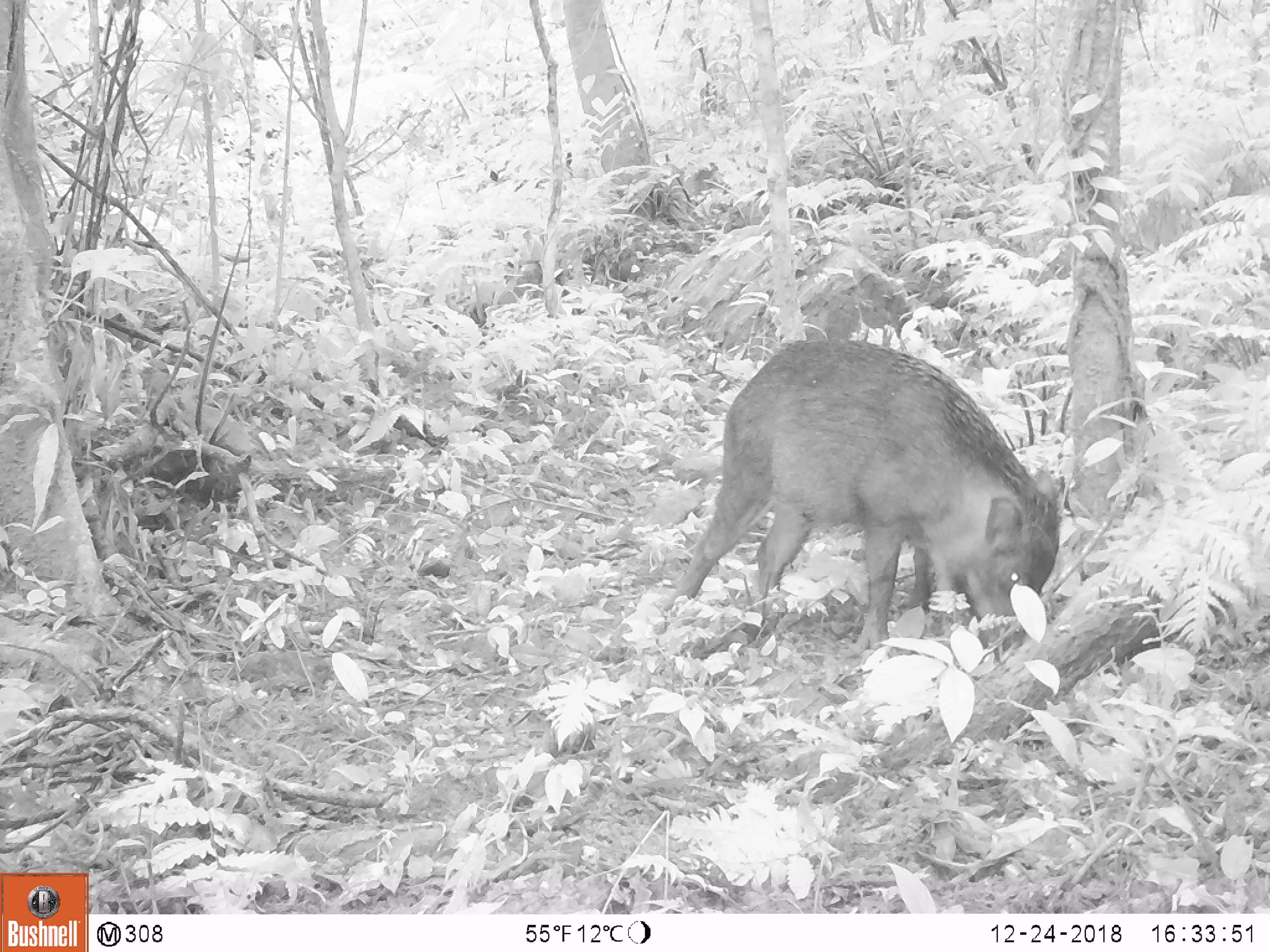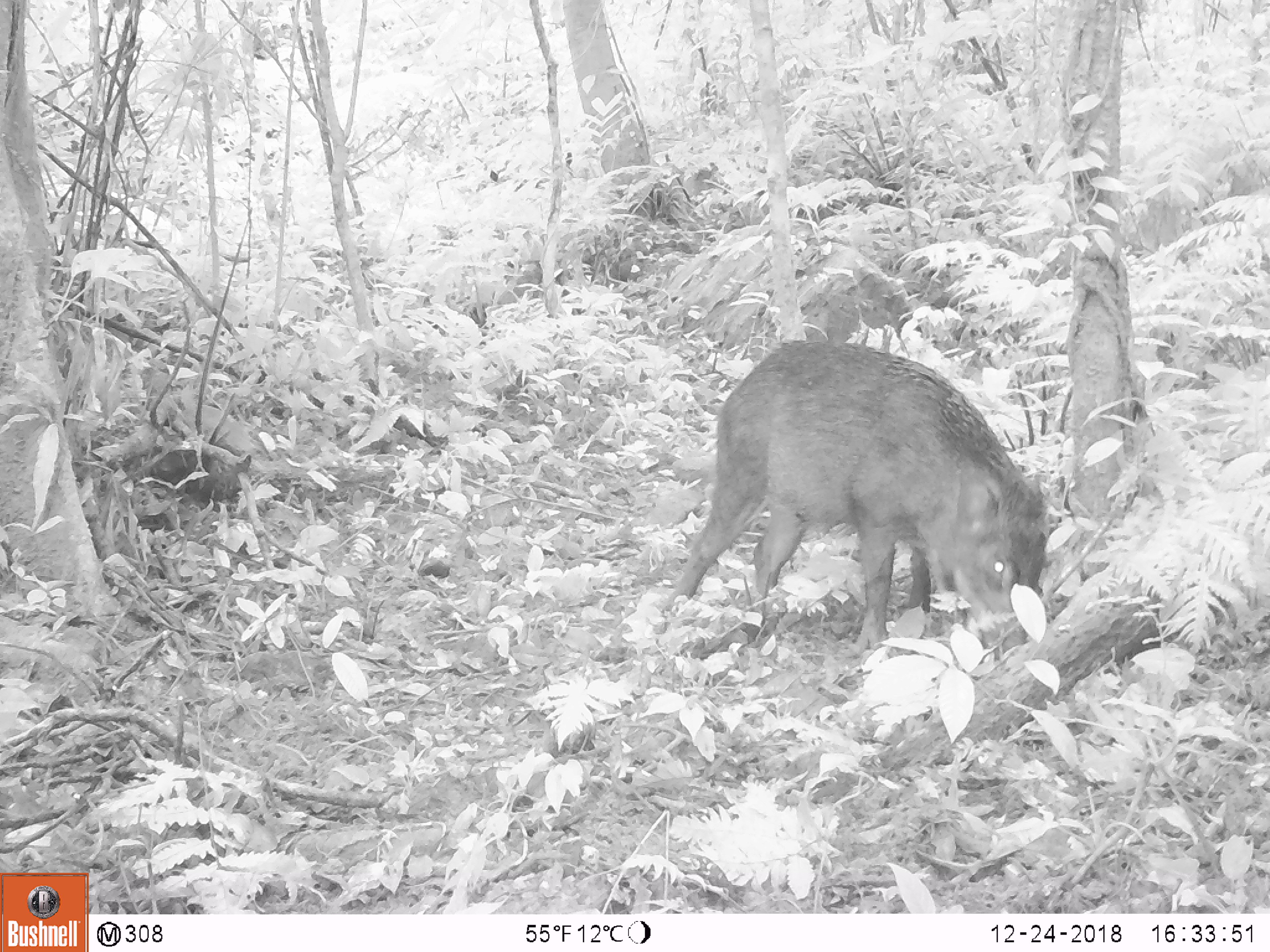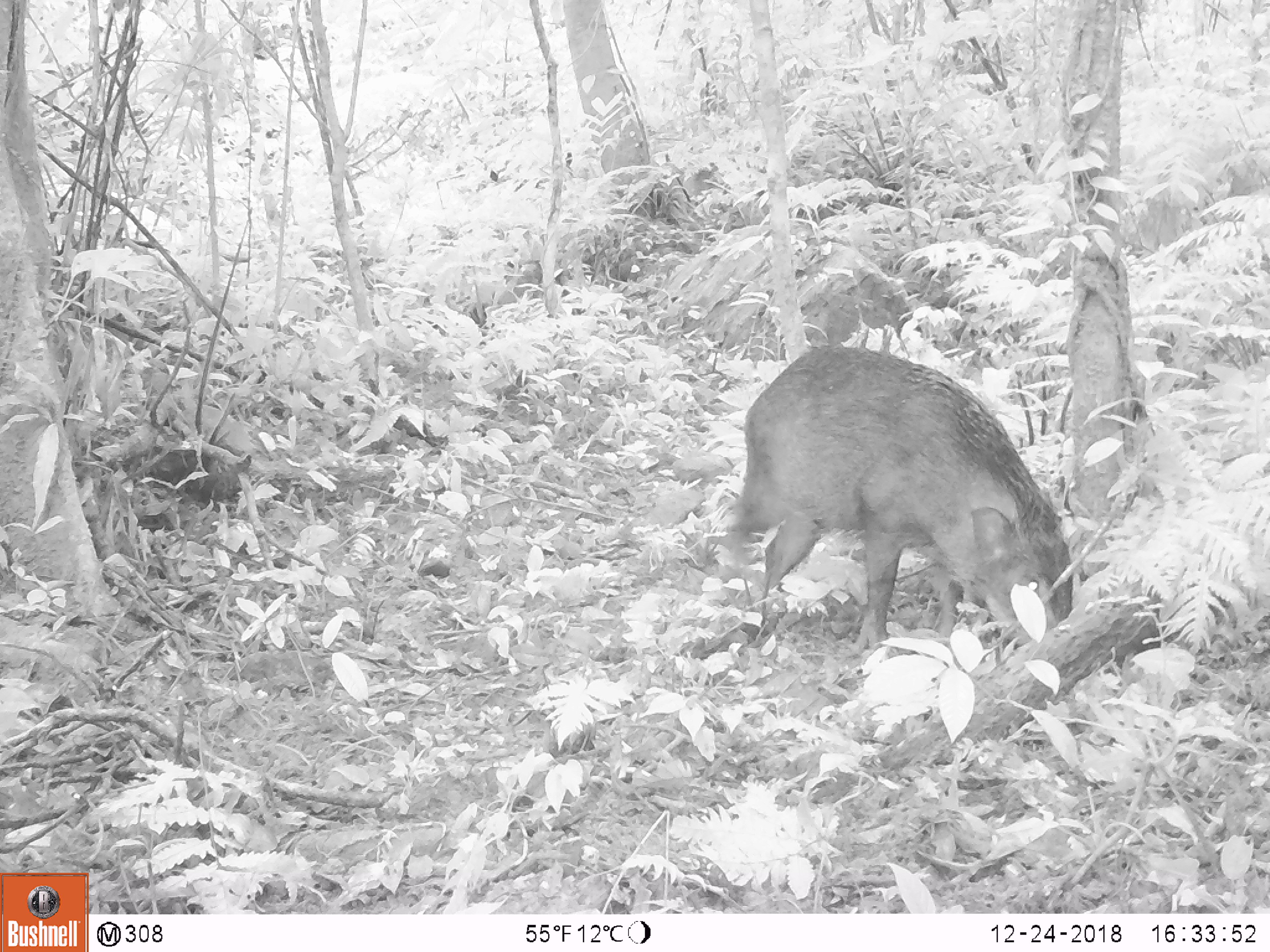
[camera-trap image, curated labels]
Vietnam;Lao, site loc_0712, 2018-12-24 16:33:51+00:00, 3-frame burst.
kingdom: Animalia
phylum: Chordata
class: Mammalia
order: Artiodactyla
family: Suidae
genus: Sus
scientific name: Sus scrofa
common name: eurasian wild pig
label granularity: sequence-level